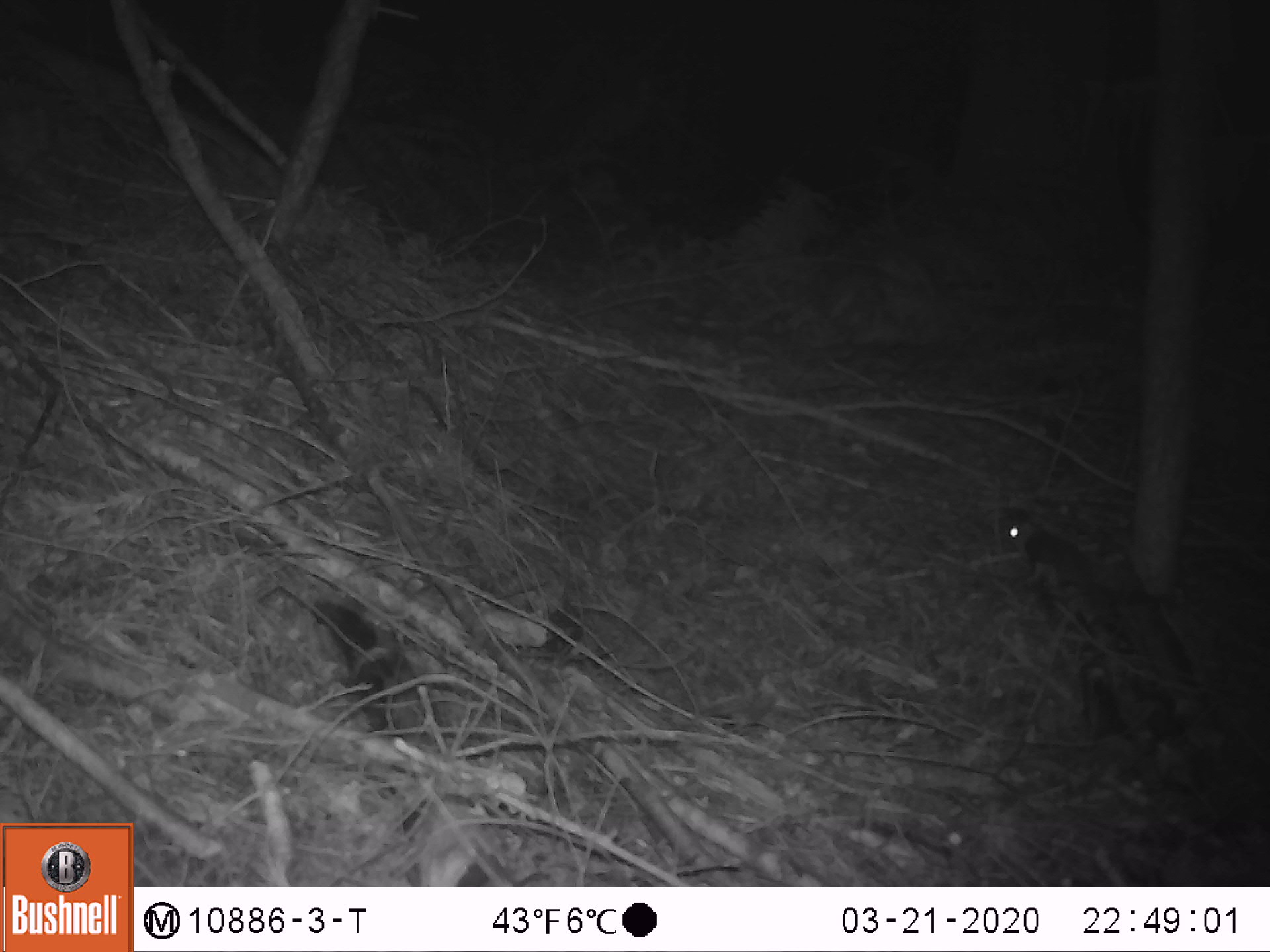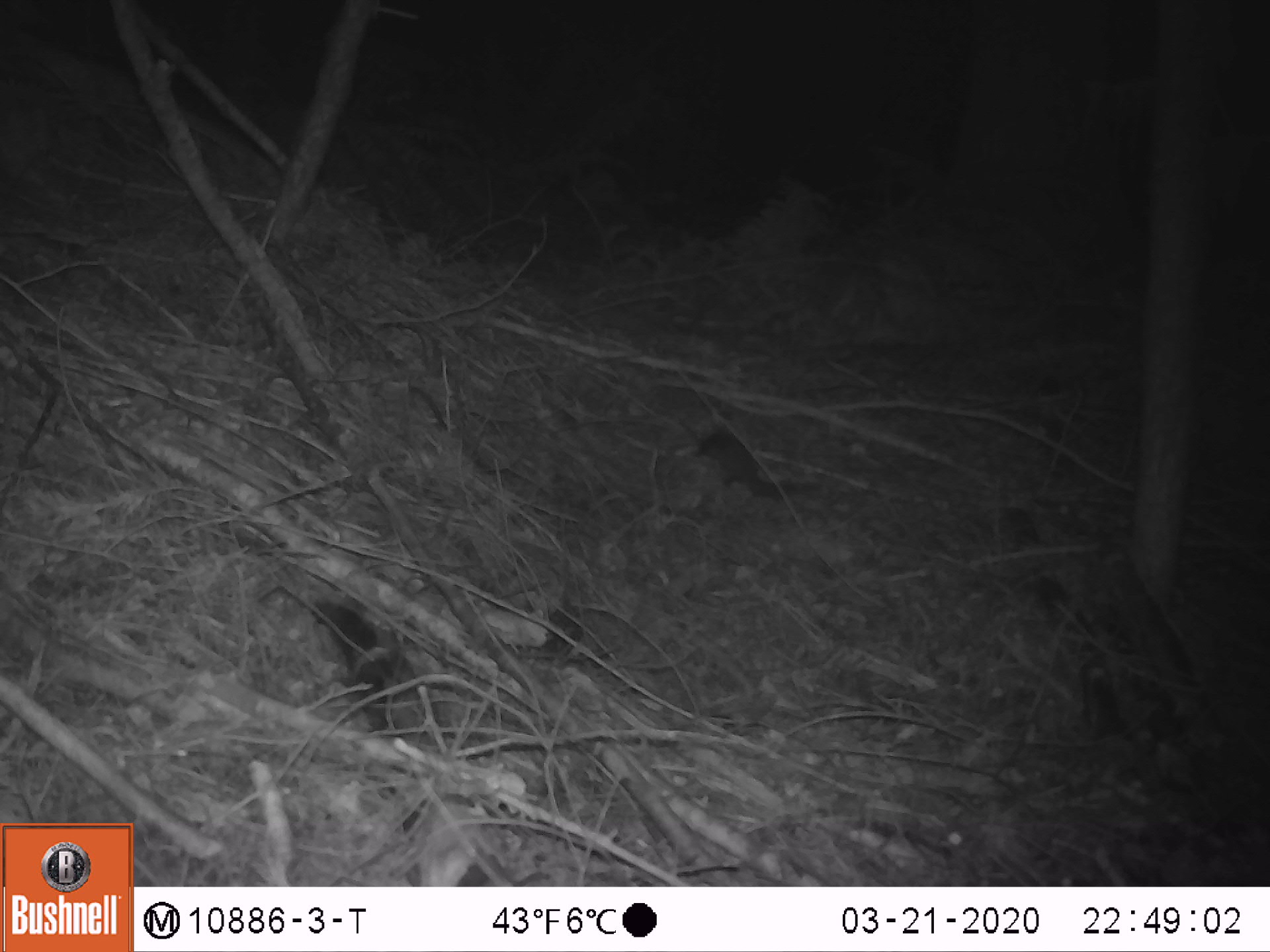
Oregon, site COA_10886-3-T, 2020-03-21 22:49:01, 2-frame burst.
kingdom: Animalia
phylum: Chordata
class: Mammalia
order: Rodentia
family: Sciuridae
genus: Glaucomys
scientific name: Glaucomys oregonensis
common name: humboldt's flying squirrel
Humboldt's flying squirrel (Glaucomys oregonensis).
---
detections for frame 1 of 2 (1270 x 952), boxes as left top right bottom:
humboldt's flying squirrel: 995 504 1142 621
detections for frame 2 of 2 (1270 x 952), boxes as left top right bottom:
humboldt's flying squirrel: 687 409 820 520